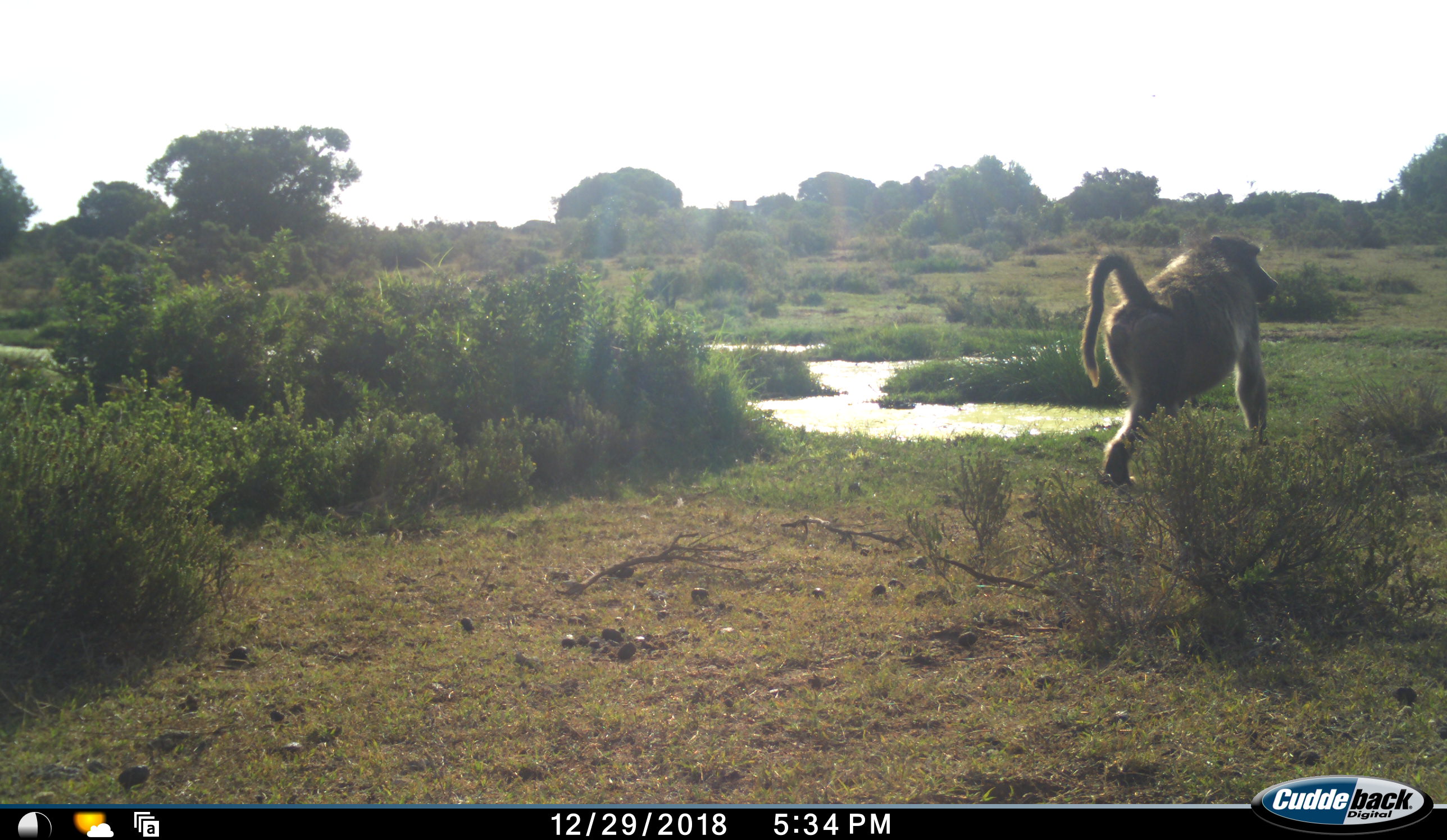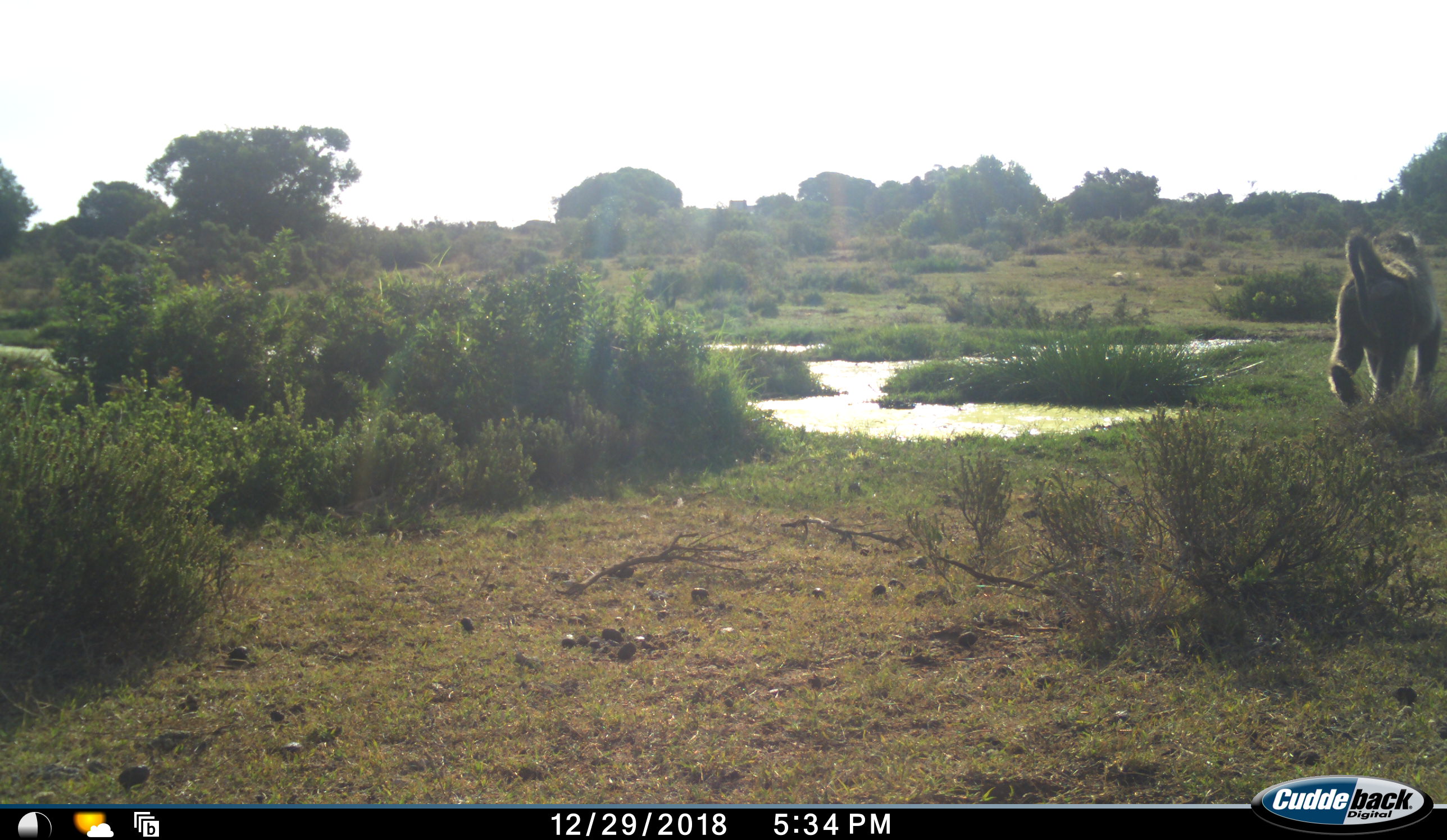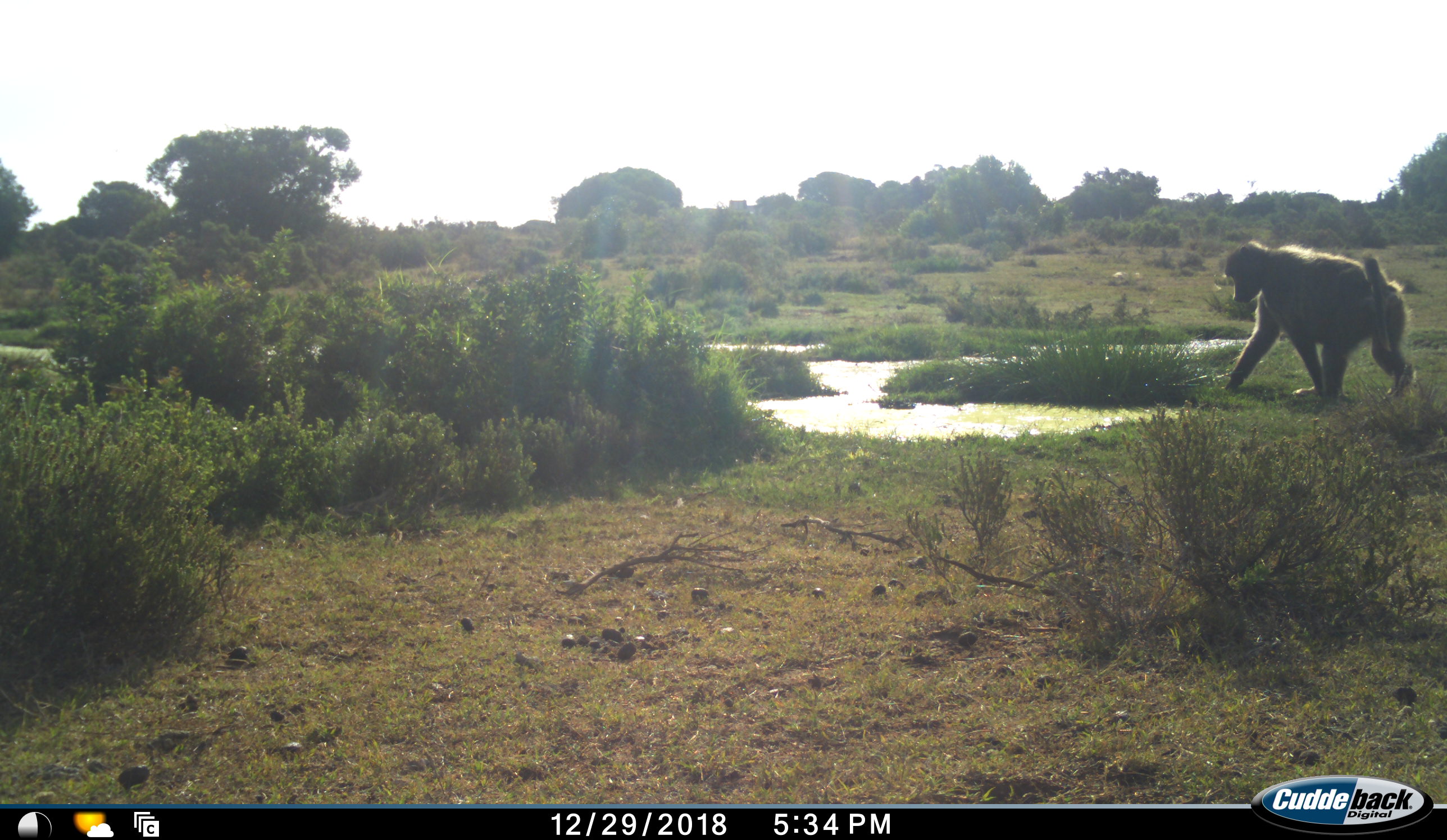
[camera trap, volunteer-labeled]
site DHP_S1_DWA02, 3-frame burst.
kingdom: Animalia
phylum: Chordata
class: Mammalia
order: Primates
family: Cercopithecidae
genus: Papio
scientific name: Papio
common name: baboon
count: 1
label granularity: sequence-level